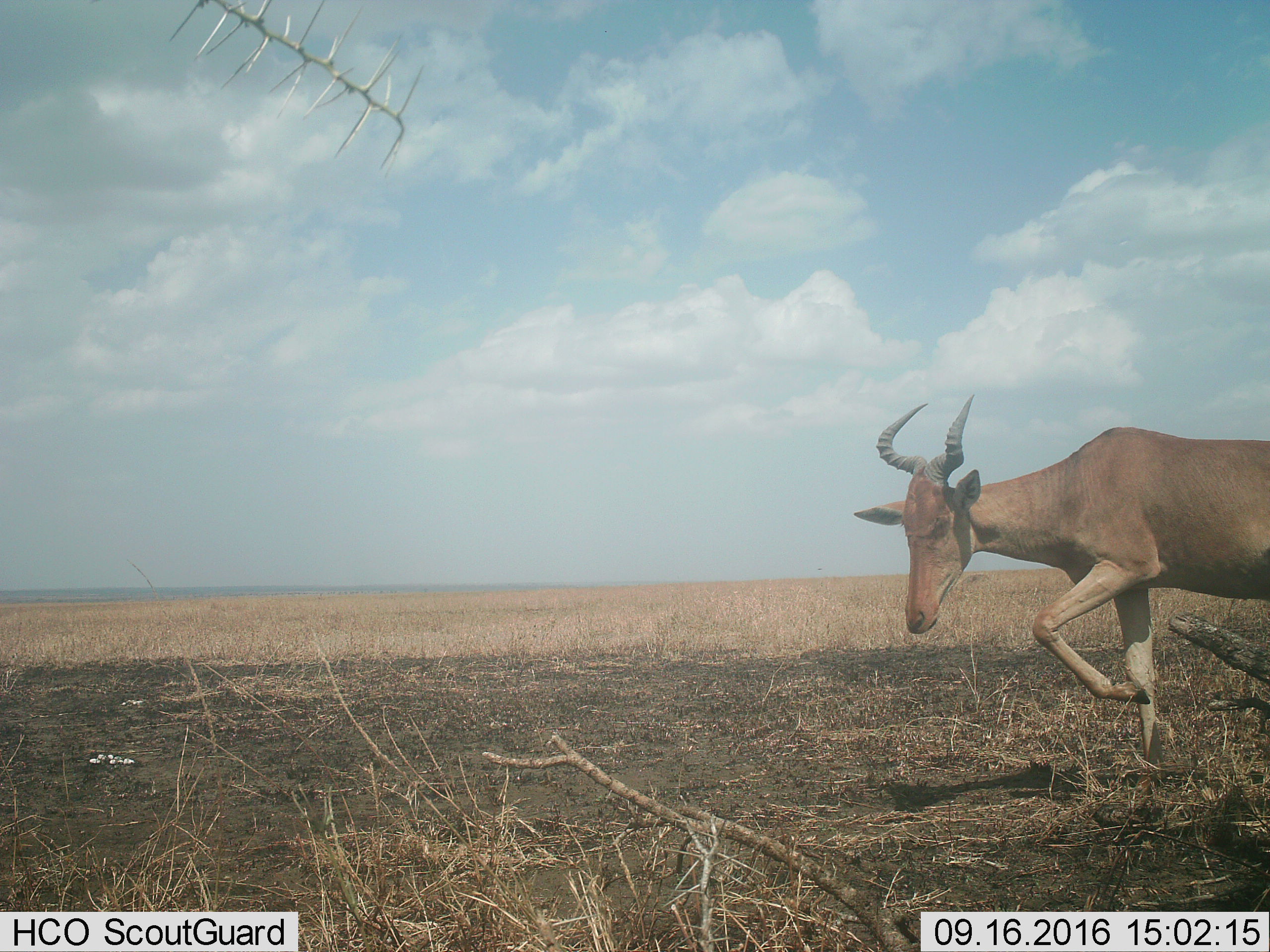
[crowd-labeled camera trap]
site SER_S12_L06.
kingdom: Animalia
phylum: Chordata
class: Mammalia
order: Artiodactyla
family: Bovidae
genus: Alcelaphus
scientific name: Alcelaphus buselaphus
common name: hartebeest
Hartebeest (Alcelaphus buselaphus), count 1. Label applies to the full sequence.